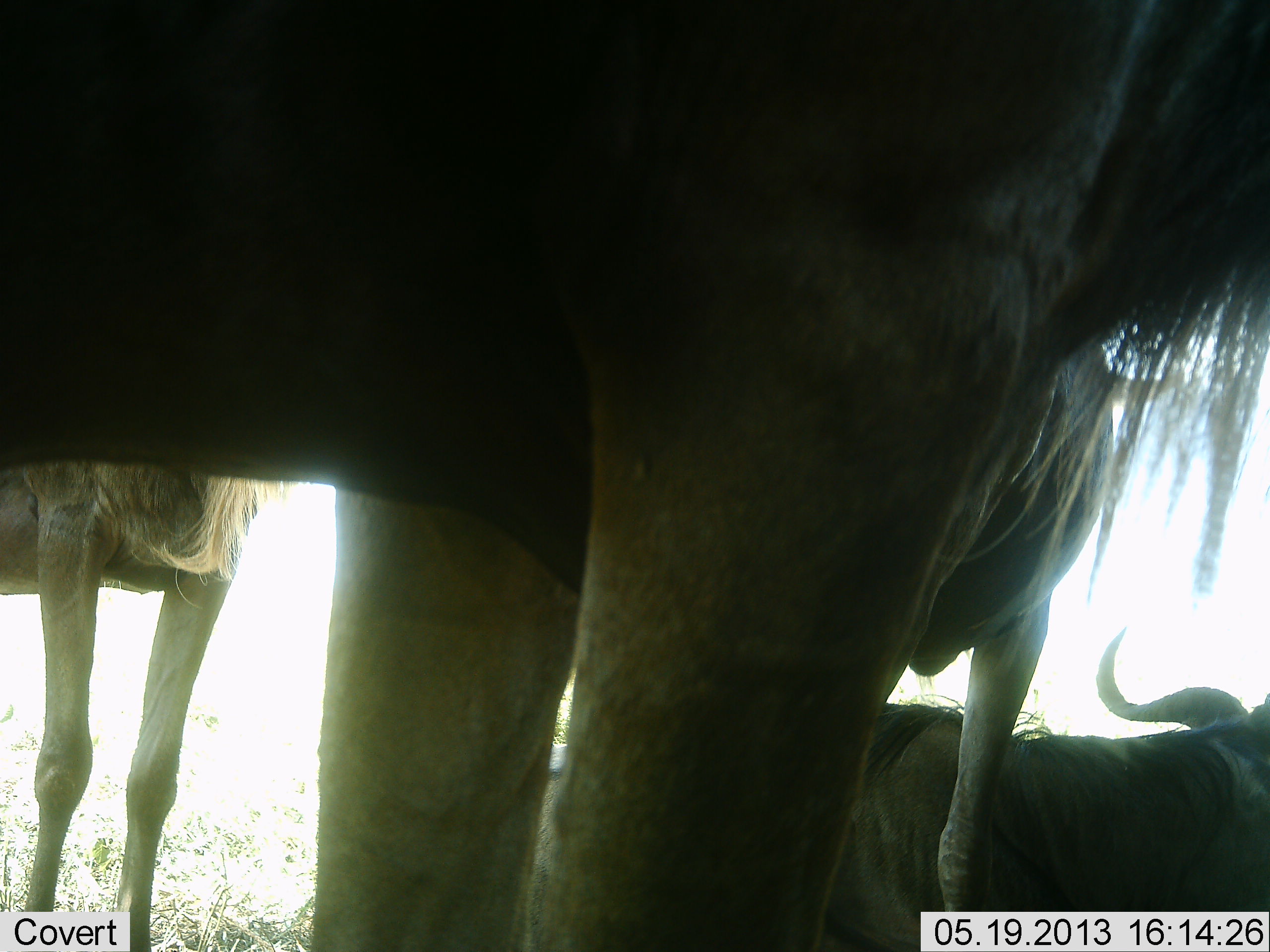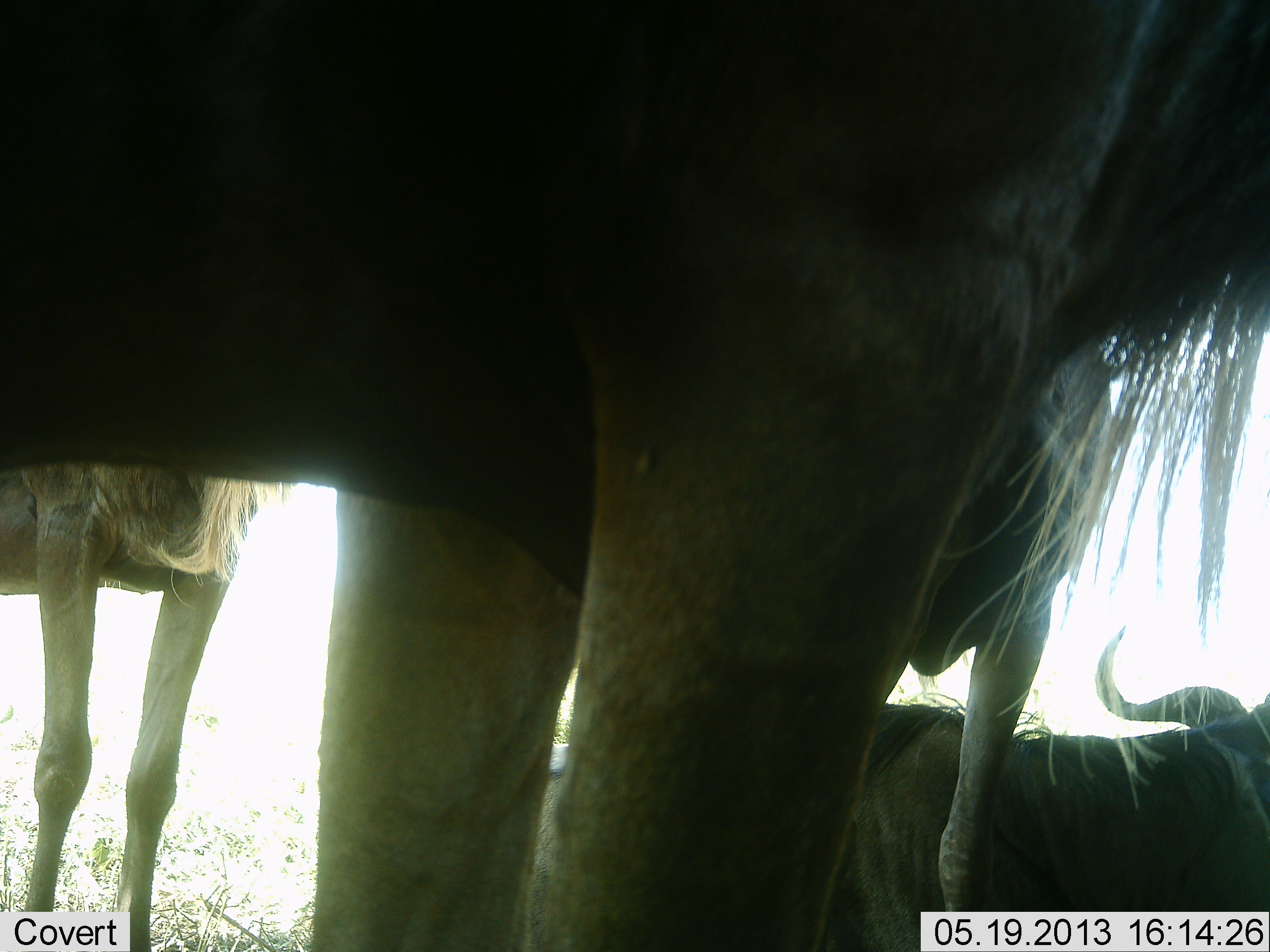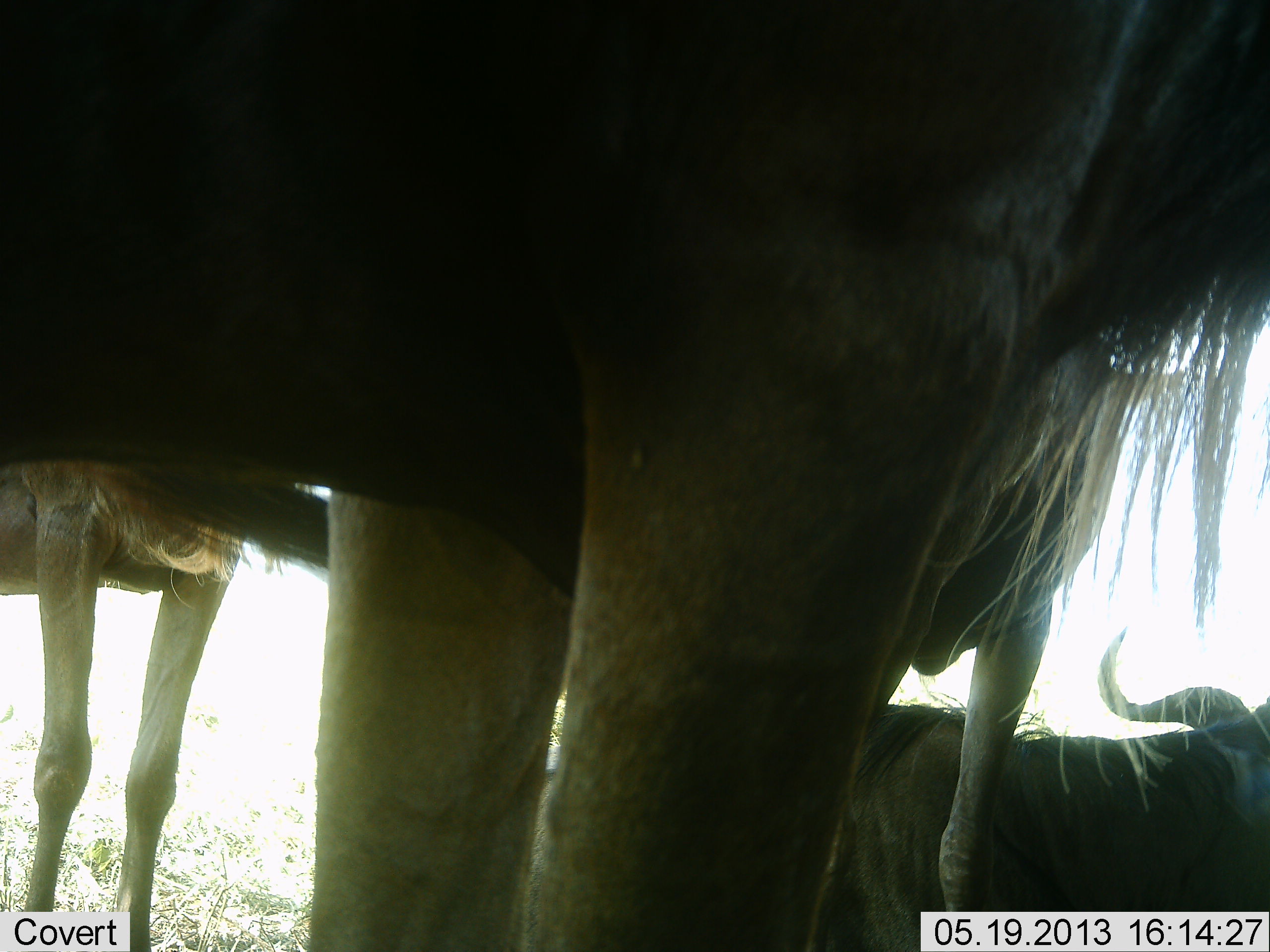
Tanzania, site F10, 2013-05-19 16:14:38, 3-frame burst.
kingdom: Animalia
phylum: Chordata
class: Mammalia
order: Artiodactyla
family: Bovidae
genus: Connochaetes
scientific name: Connochaetes taurinus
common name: blue wildebeest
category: wildebeest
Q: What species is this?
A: Wildebeest (blue wildebeest) (Connochaetes taurinus).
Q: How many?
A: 4.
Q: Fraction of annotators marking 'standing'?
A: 89%.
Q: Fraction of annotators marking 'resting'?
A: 83%.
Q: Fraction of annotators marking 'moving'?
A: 0%.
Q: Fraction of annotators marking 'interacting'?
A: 0%.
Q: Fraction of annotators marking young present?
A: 6%.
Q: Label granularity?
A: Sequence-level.